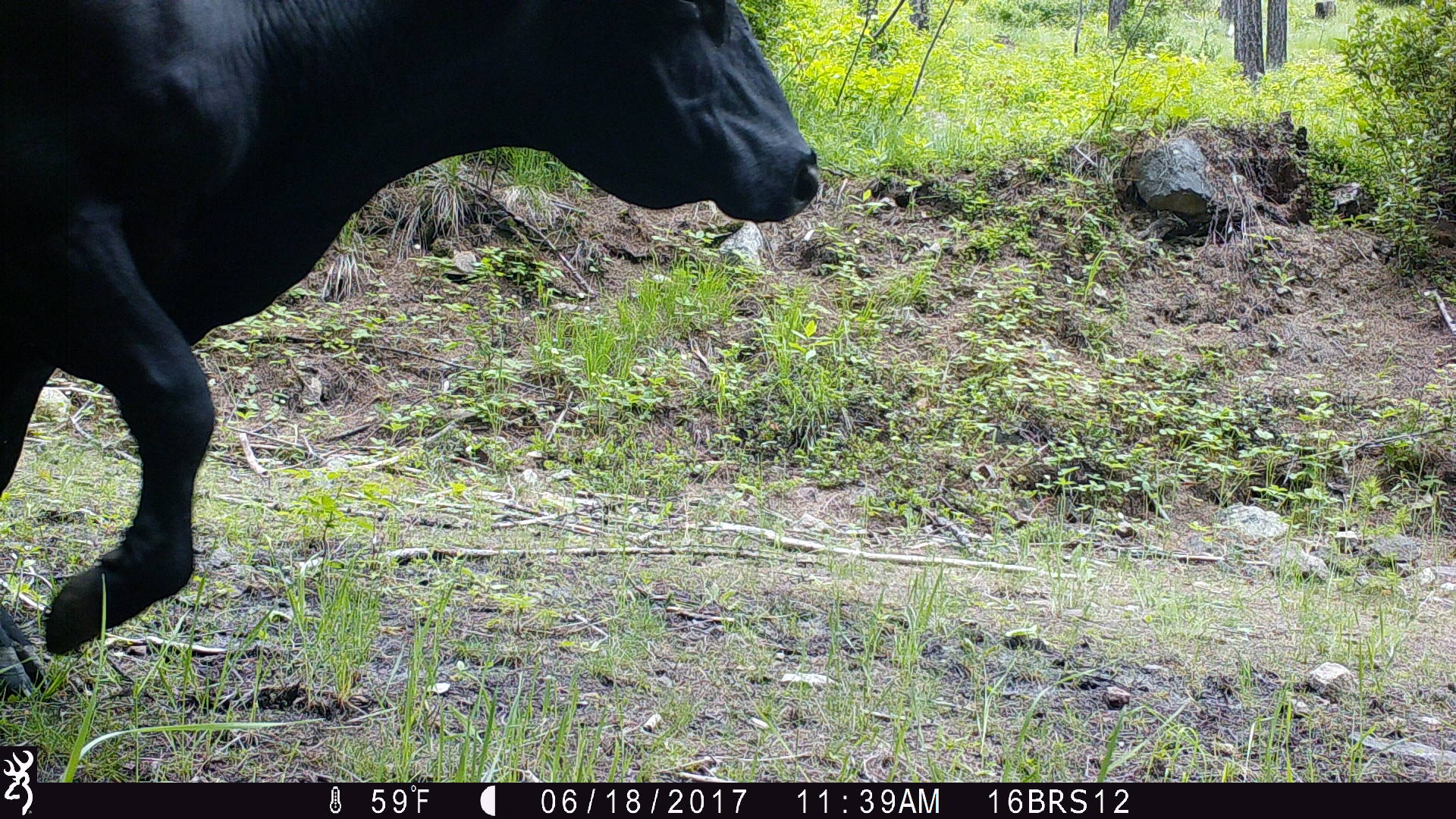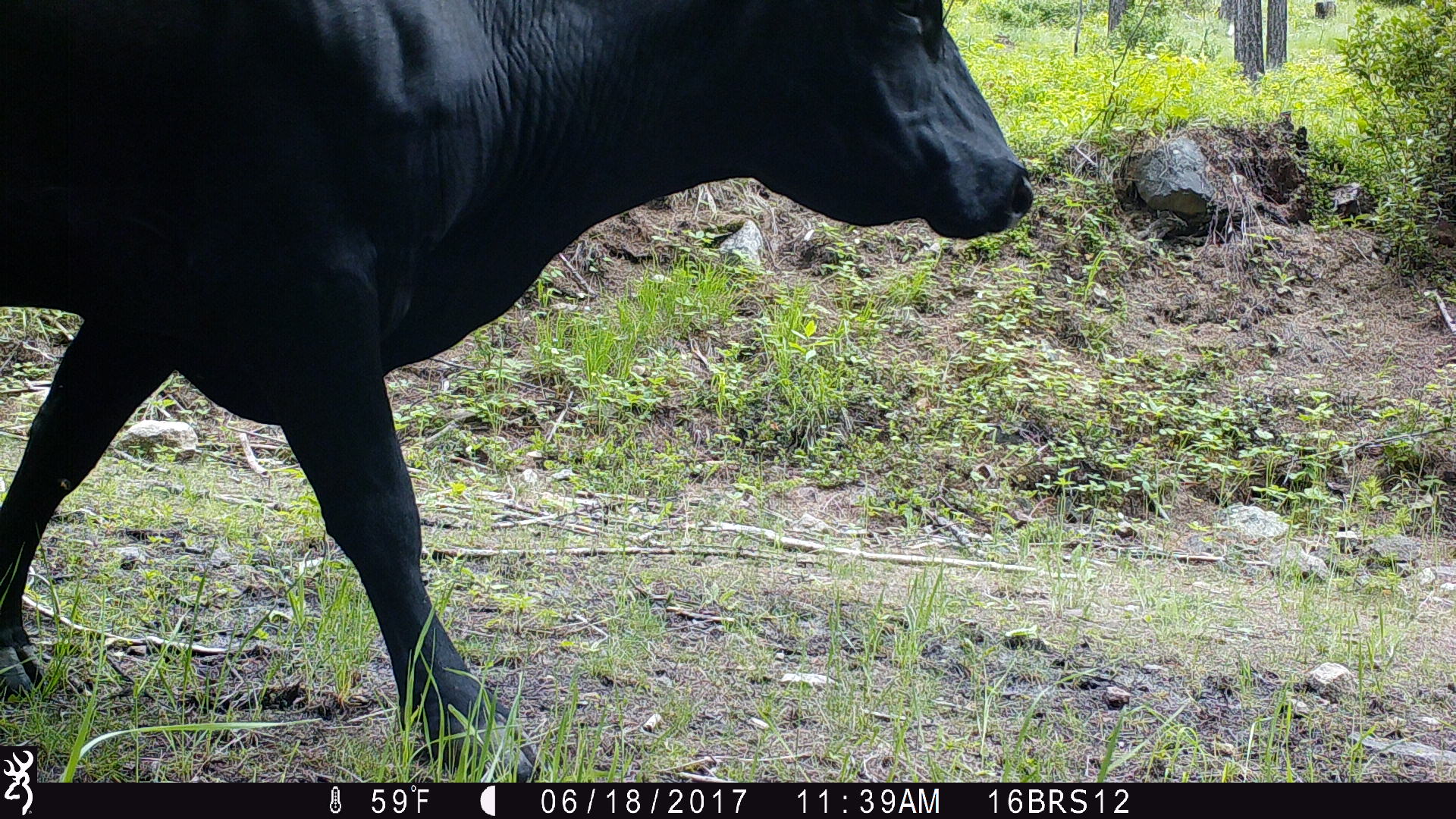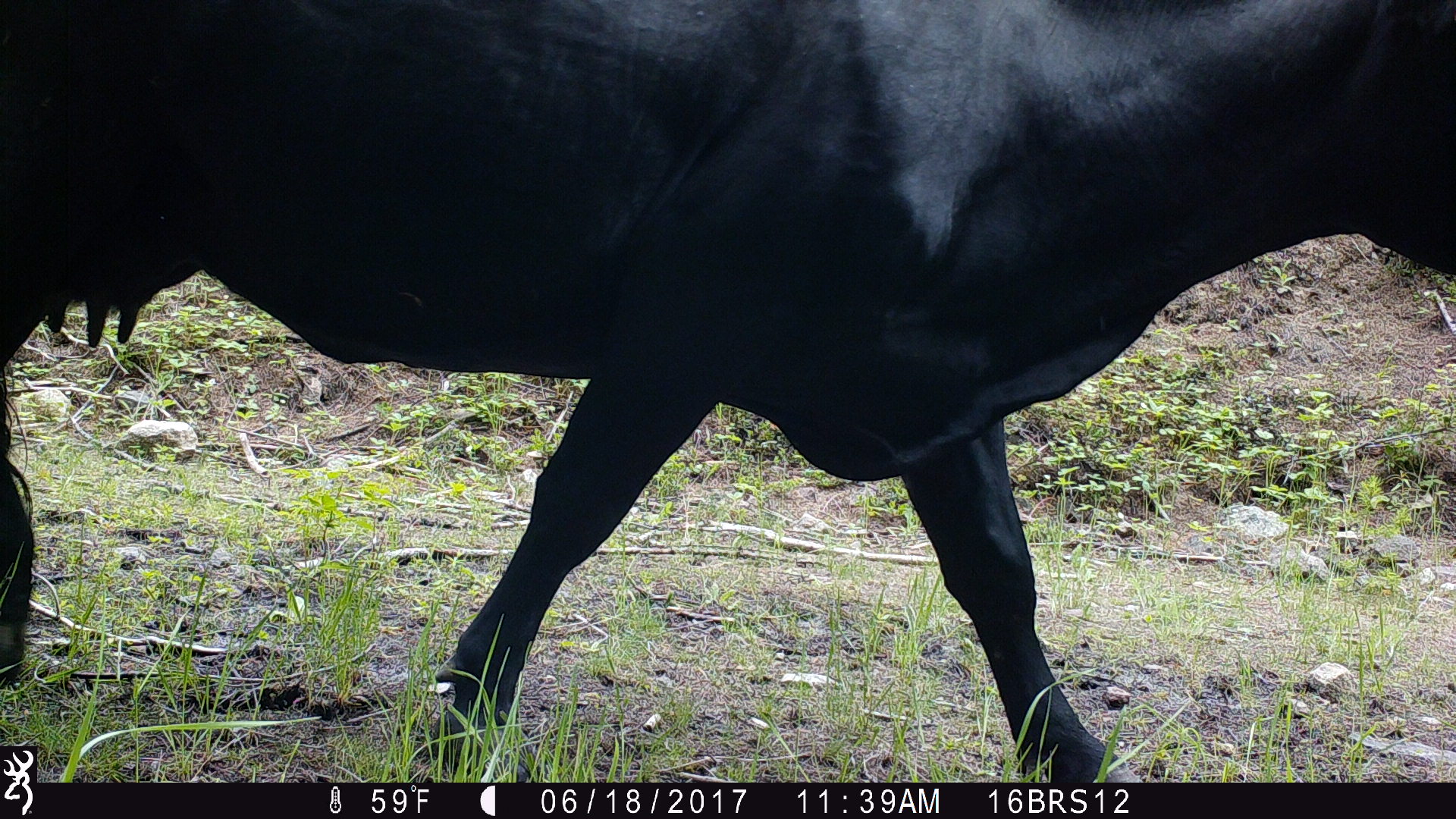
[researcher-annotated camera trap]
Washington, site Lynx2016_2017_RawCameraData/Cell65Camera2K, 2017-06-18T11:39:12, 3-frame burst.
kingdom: Animalia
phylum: Chordata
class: Mammalia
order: Artiodactyla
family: Bovidae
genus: Bos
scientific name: Bos taurus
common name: domestic cattle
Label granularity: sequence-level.